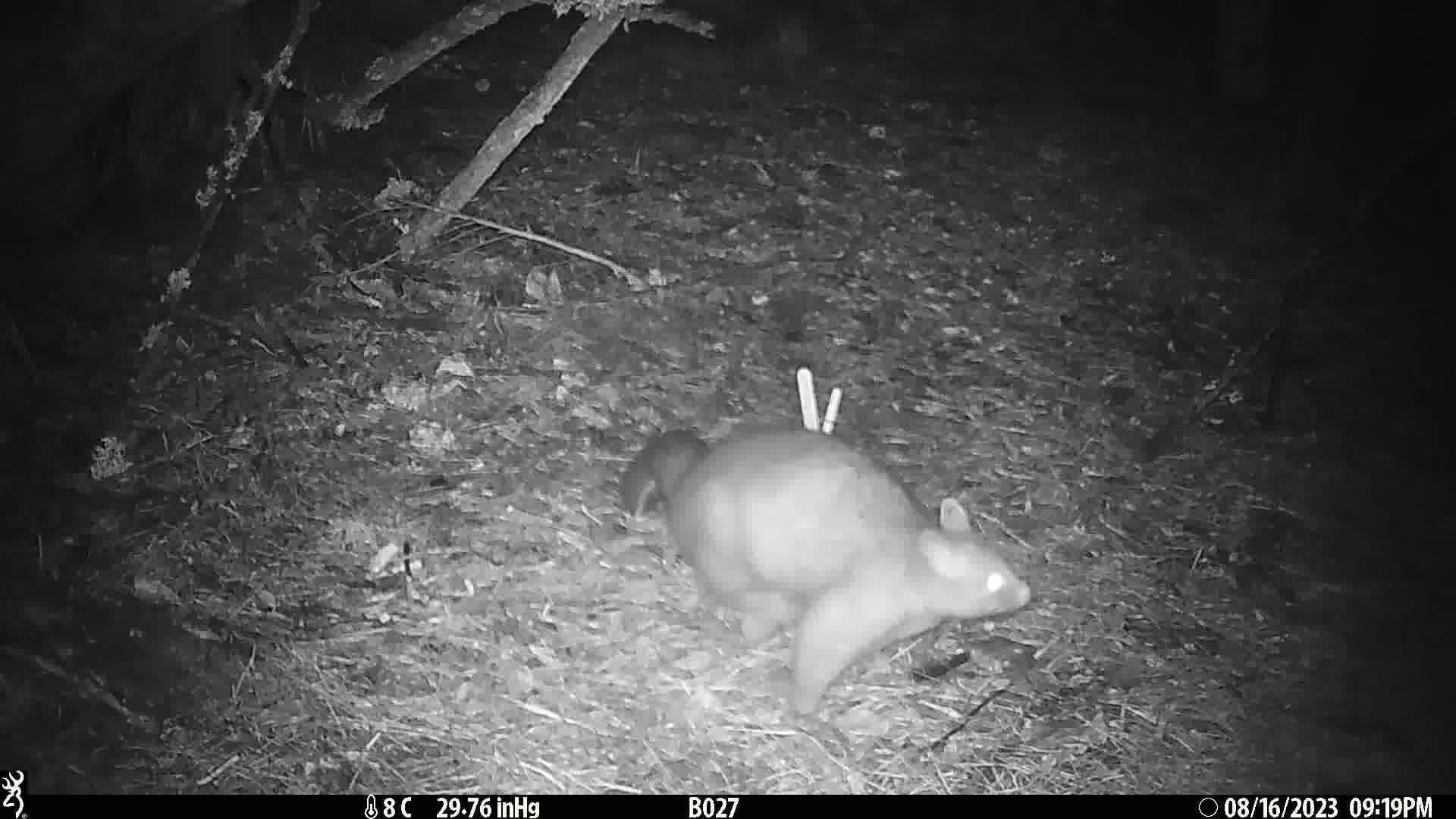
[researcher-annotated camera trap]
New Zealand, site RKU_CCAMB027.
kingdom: Animalia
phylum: Chordata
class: Mammalia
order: Diprotodontia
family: Phalangeridae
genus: Trichosurus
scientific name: Trichosurus vulpecula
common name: common brushtail possum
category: possum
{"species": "possum (common brushtail possum) (Trichosurus vulpecula)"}